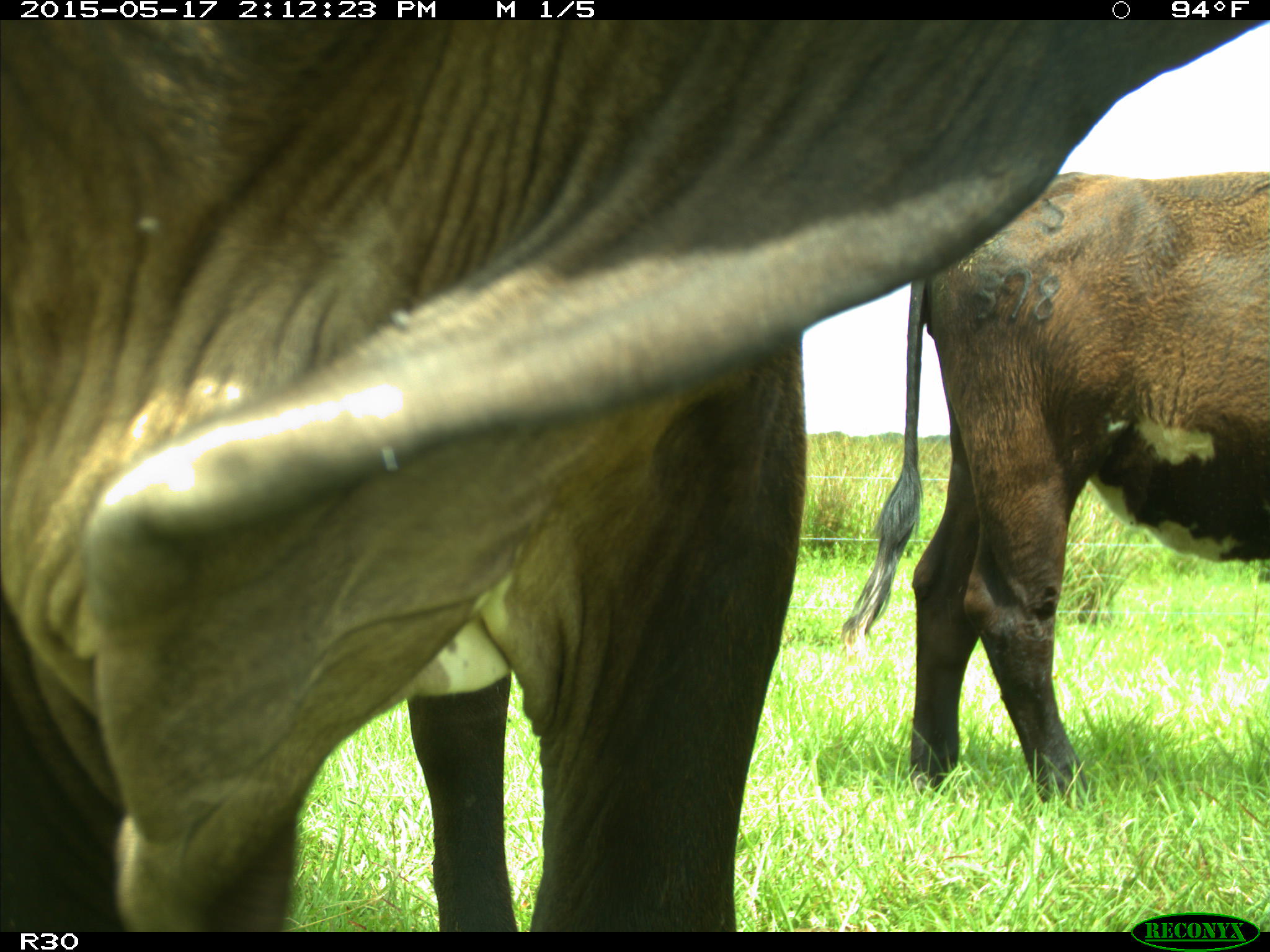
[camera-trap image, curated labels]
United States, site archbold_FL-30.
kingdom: Animalia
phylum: Chordata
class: Mammalia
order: Artiodactyla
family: Bovidae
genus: Bos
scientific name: Bos taurus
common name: domestic cow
Bos taurus (domestic cow).